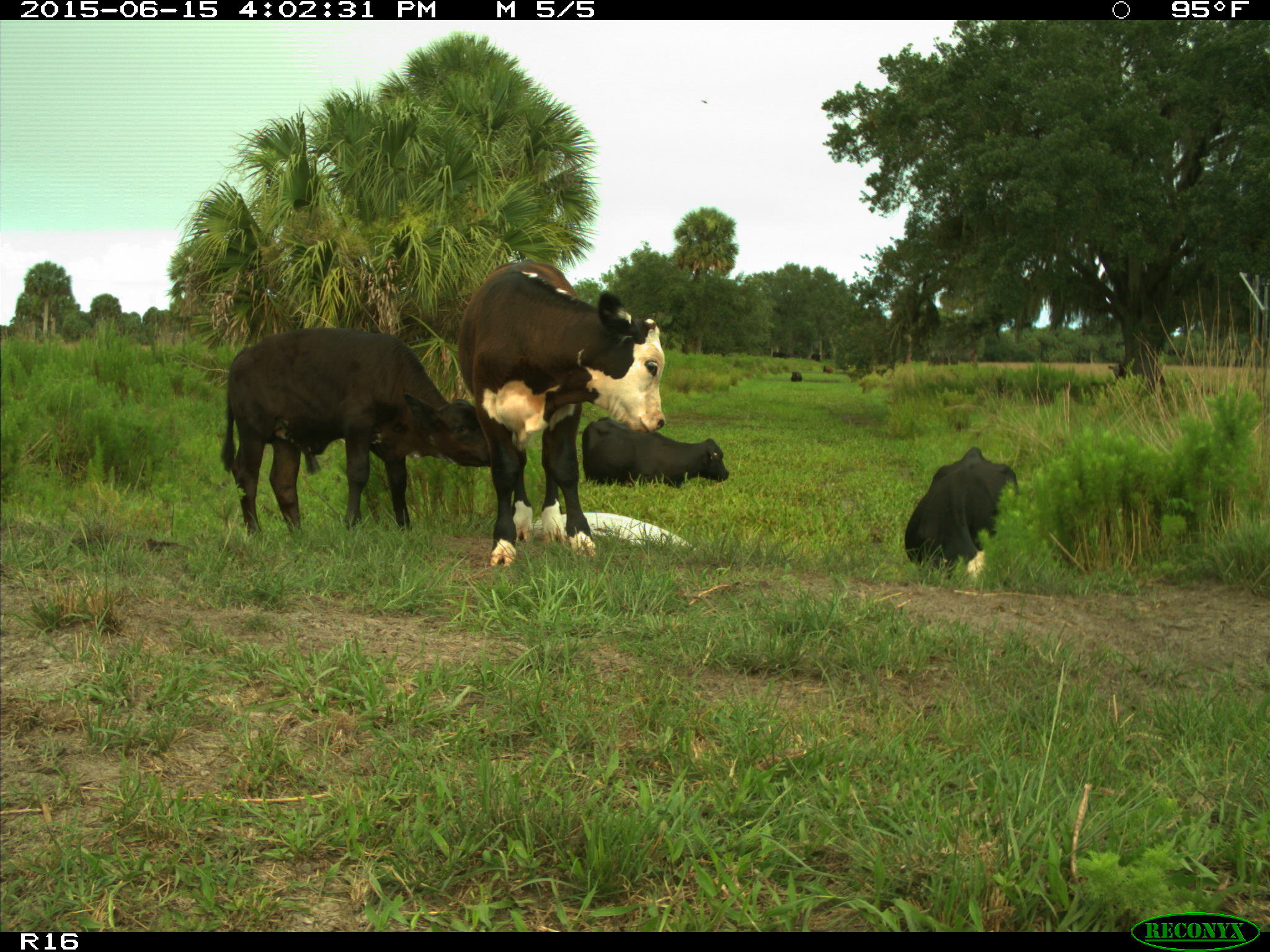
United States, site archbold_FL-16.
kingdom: Animalia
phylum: Chordata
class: Mammalia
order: Artiodactyla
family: Bovidae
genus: Bos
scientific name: Bos taurus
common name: domestic cow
Bos taurus (domestic cow).